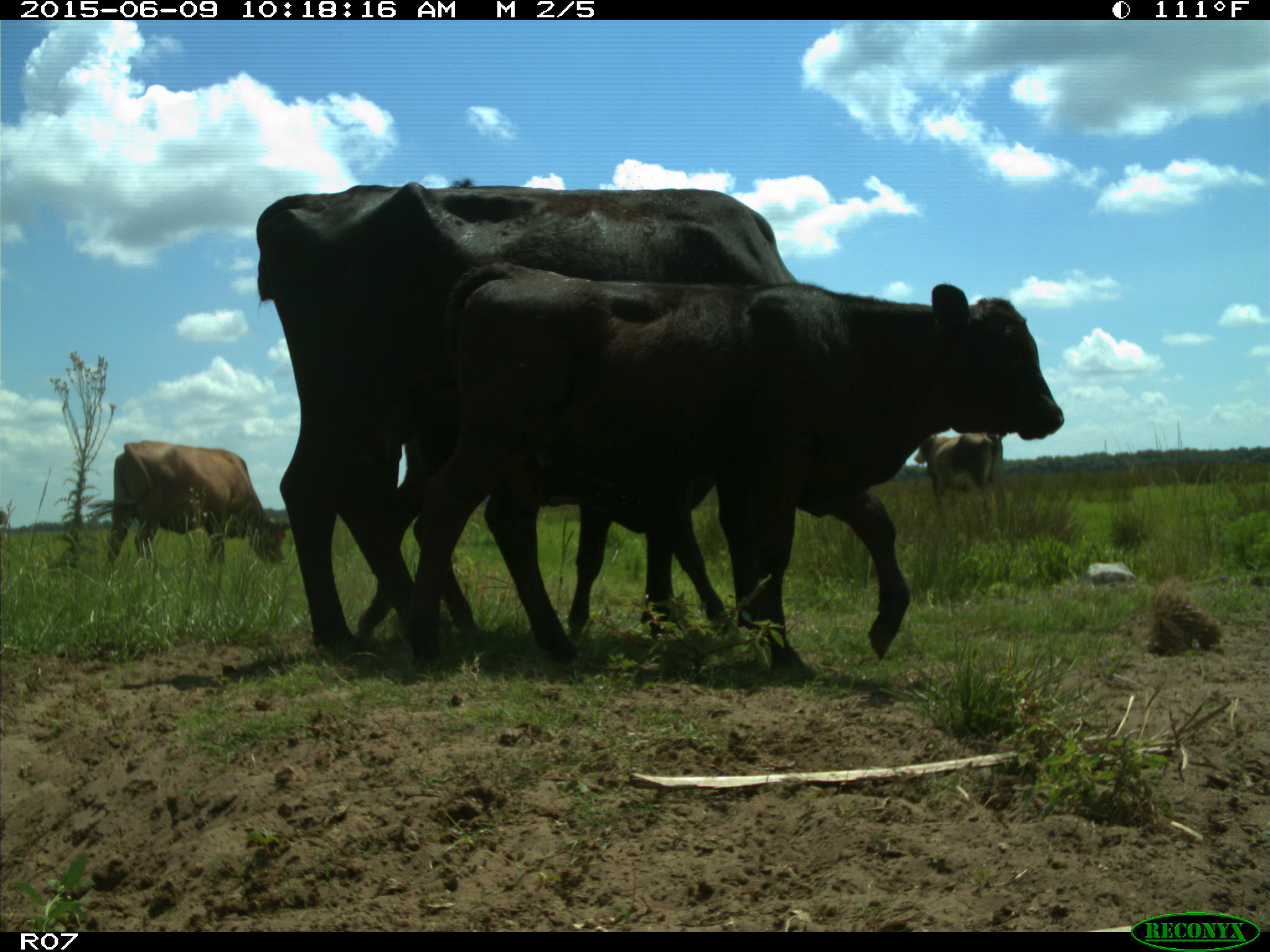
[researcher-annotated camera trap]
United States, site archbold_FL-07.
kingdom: Animalia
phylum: Chordata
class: Mammalia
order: Artiodactyla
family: Bovidae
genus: Bos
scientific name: Bos taurus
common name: domestic cow